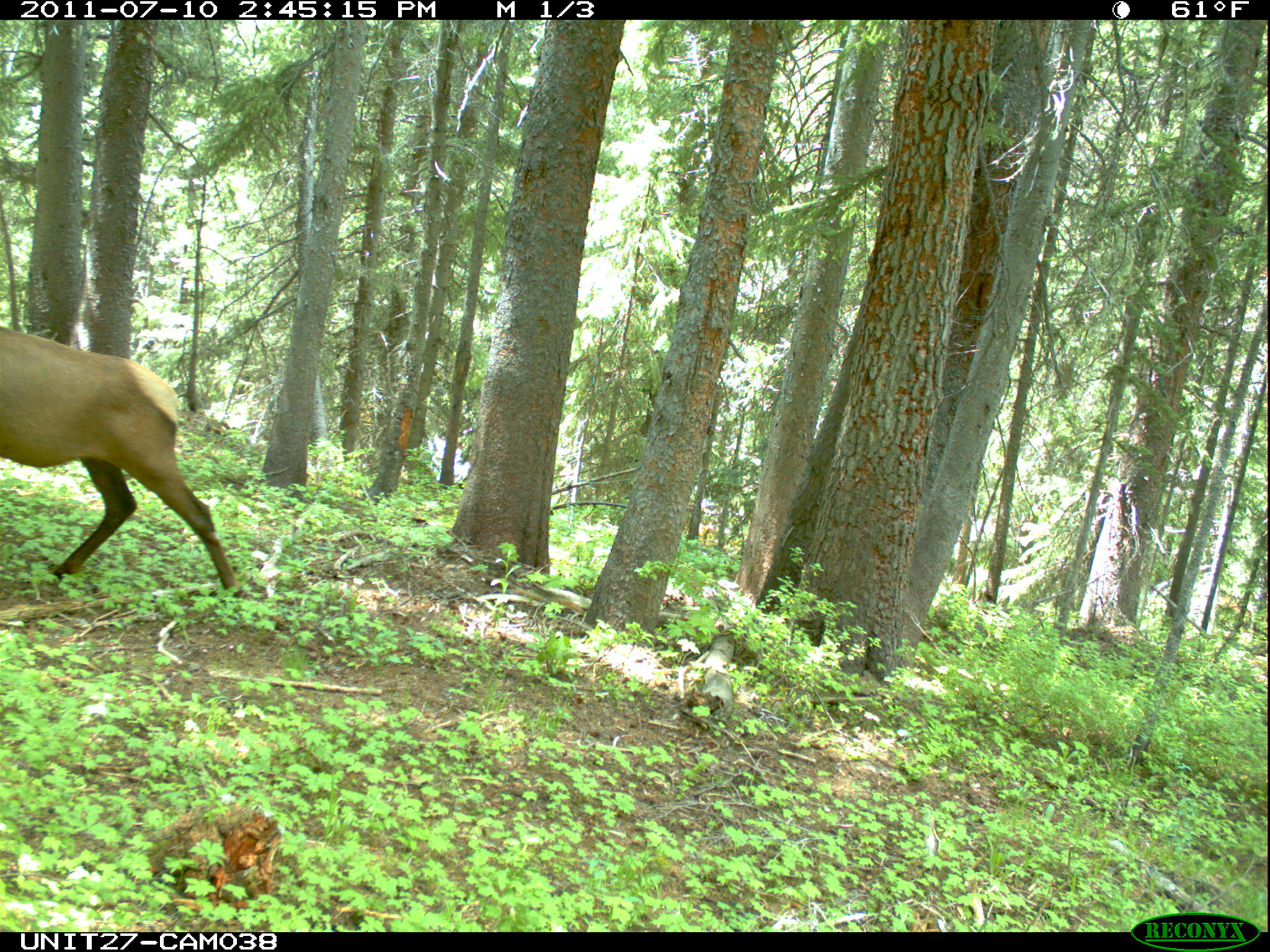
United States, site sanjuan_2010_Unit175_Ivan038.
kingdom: Animalia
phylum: Chordata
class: Mammalia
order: Artiodactyla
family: Cervidae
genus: Cervus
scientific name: Cervus elaphus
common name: red deer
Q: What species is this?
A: Cervus elaphus (red deer).